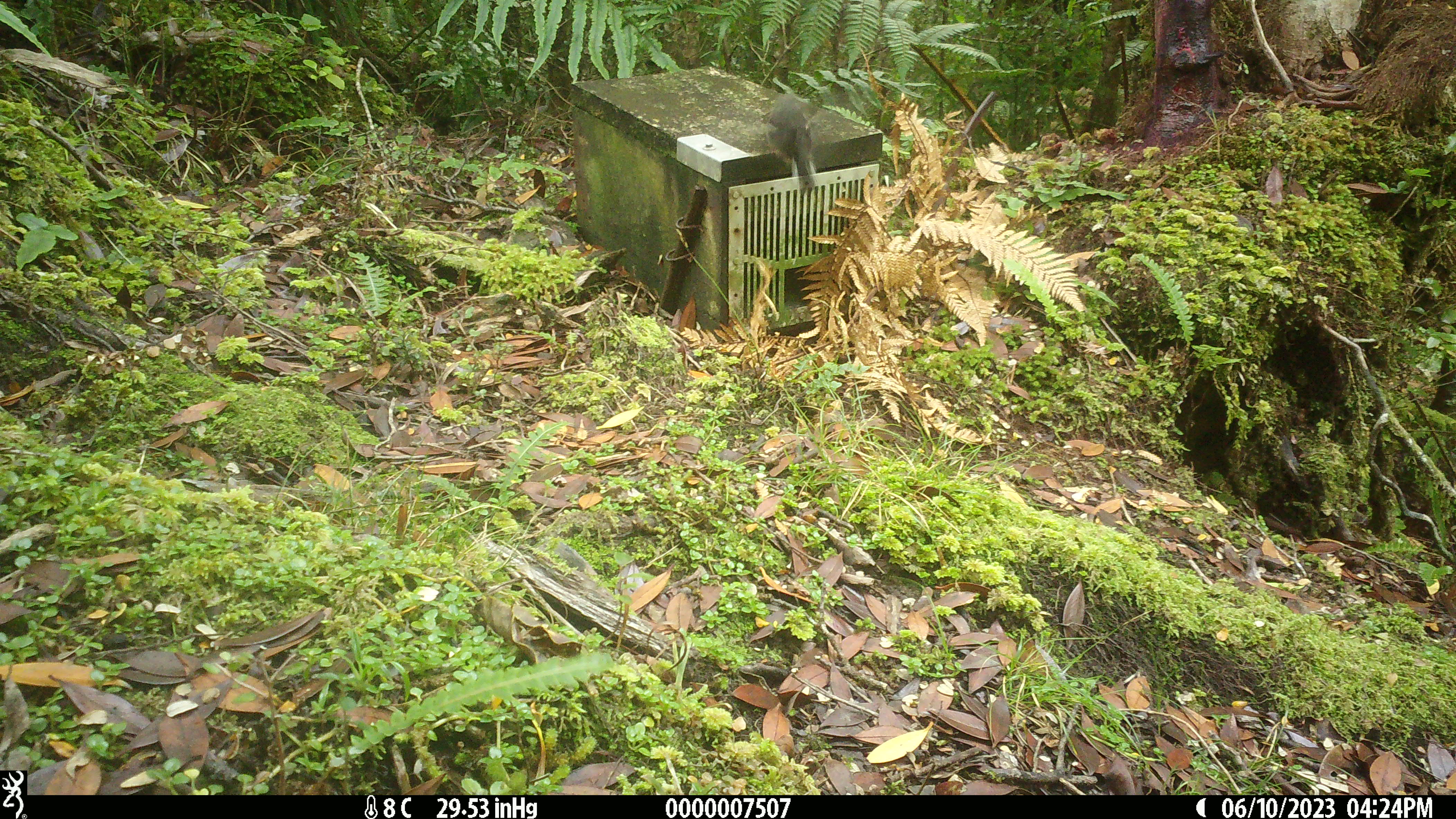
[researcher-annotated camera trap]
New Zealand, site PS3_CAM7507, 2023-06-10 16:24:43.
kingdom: Animalia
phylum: Chordata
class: Aves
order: Passeriformes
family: Petroicidae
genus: Petroica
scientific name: Petroica macrocephala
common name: tomtit